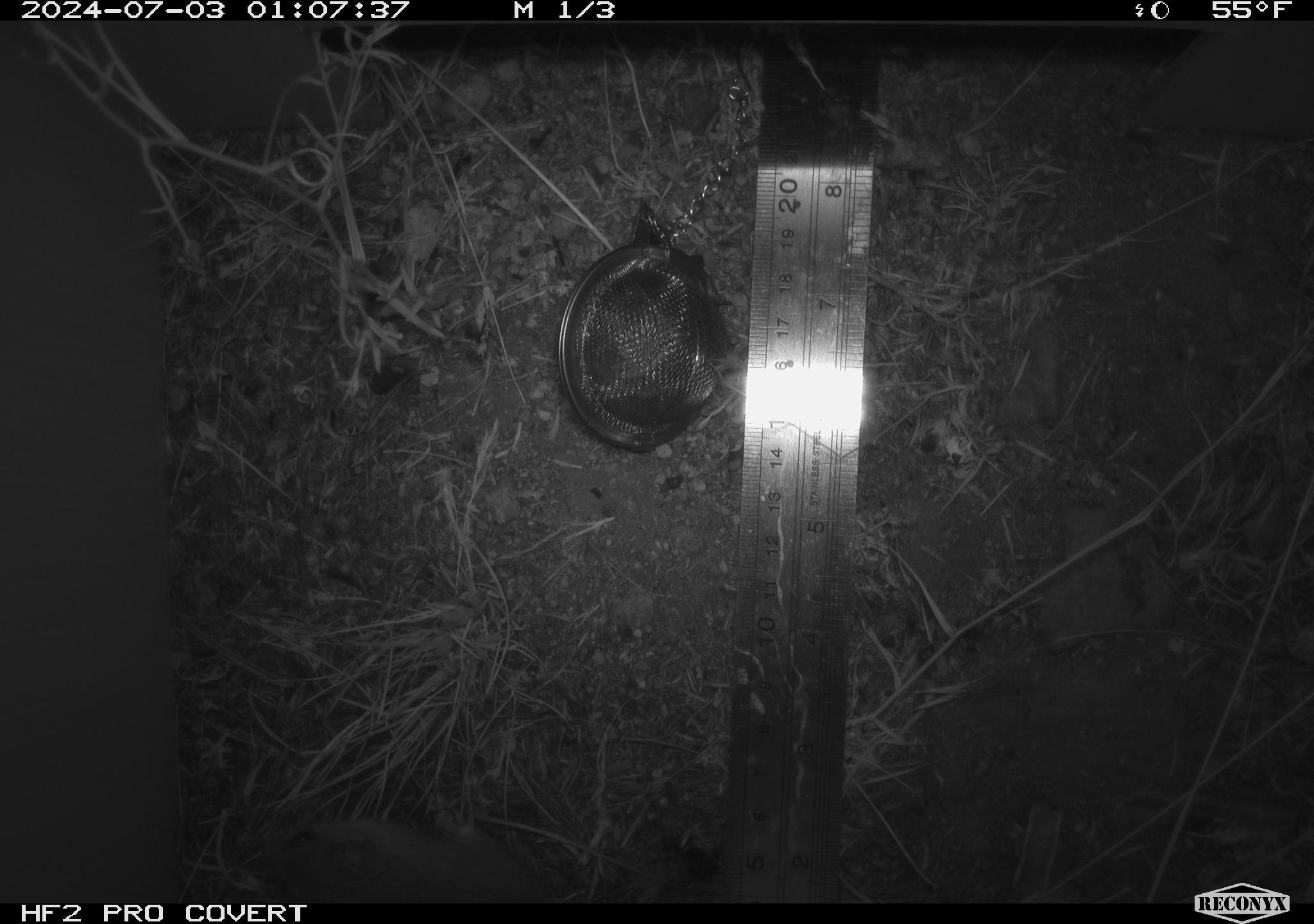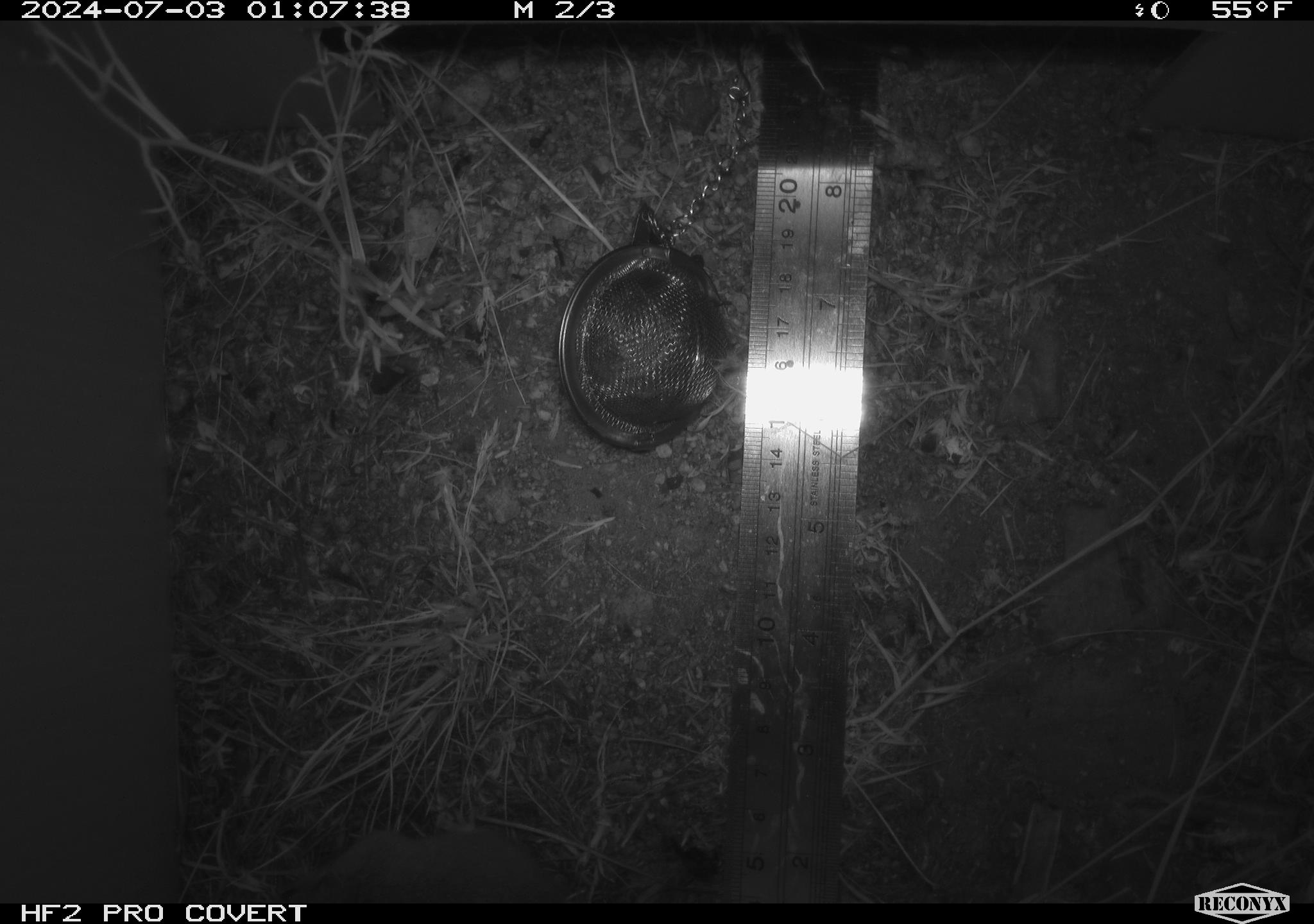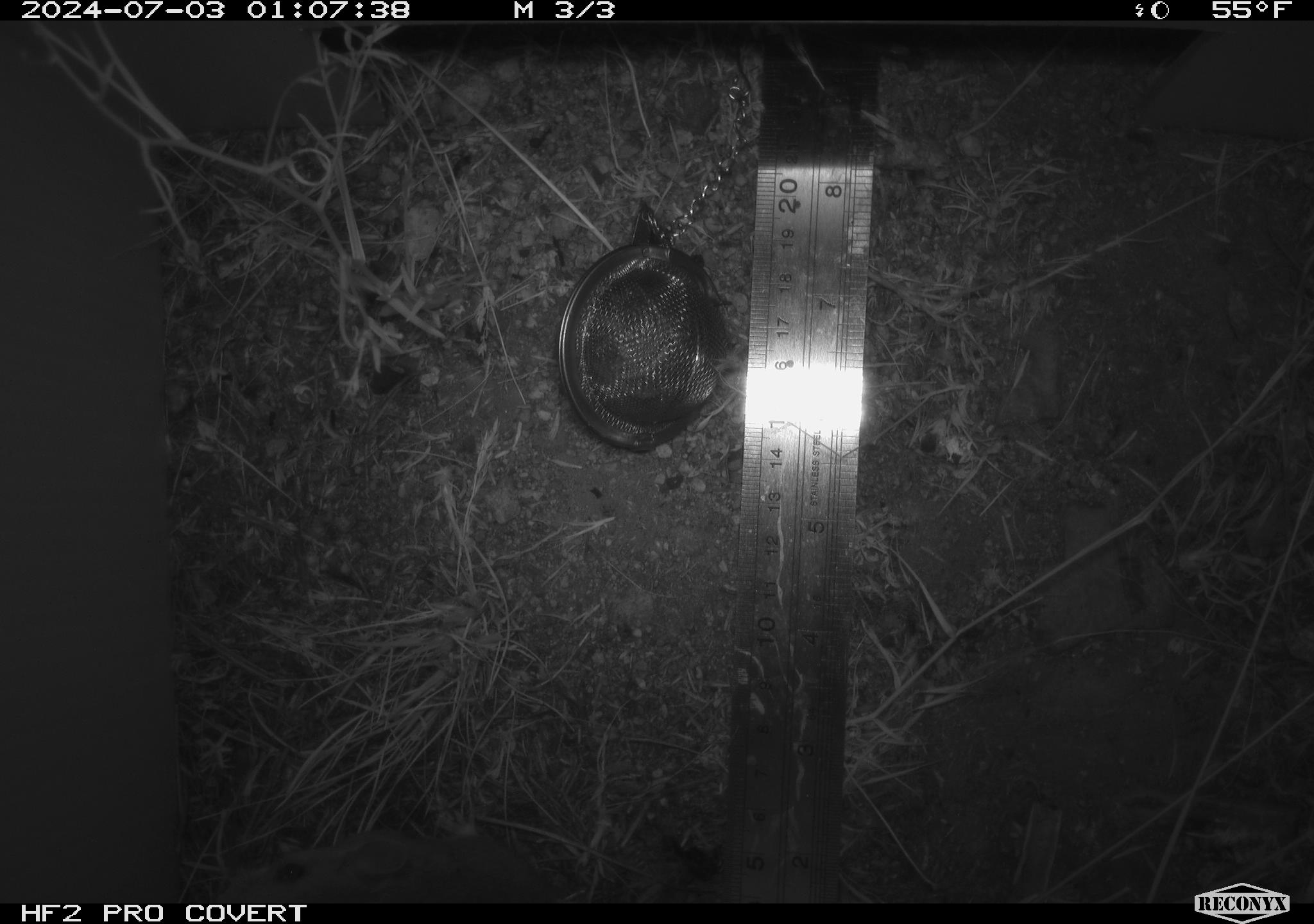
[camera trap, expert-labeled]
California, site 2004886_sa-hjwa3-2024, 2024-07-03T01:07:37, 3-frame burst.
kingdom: Animalia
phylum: Chordata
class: Mammalia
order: Rodentia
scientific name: Rodentia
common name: rodent